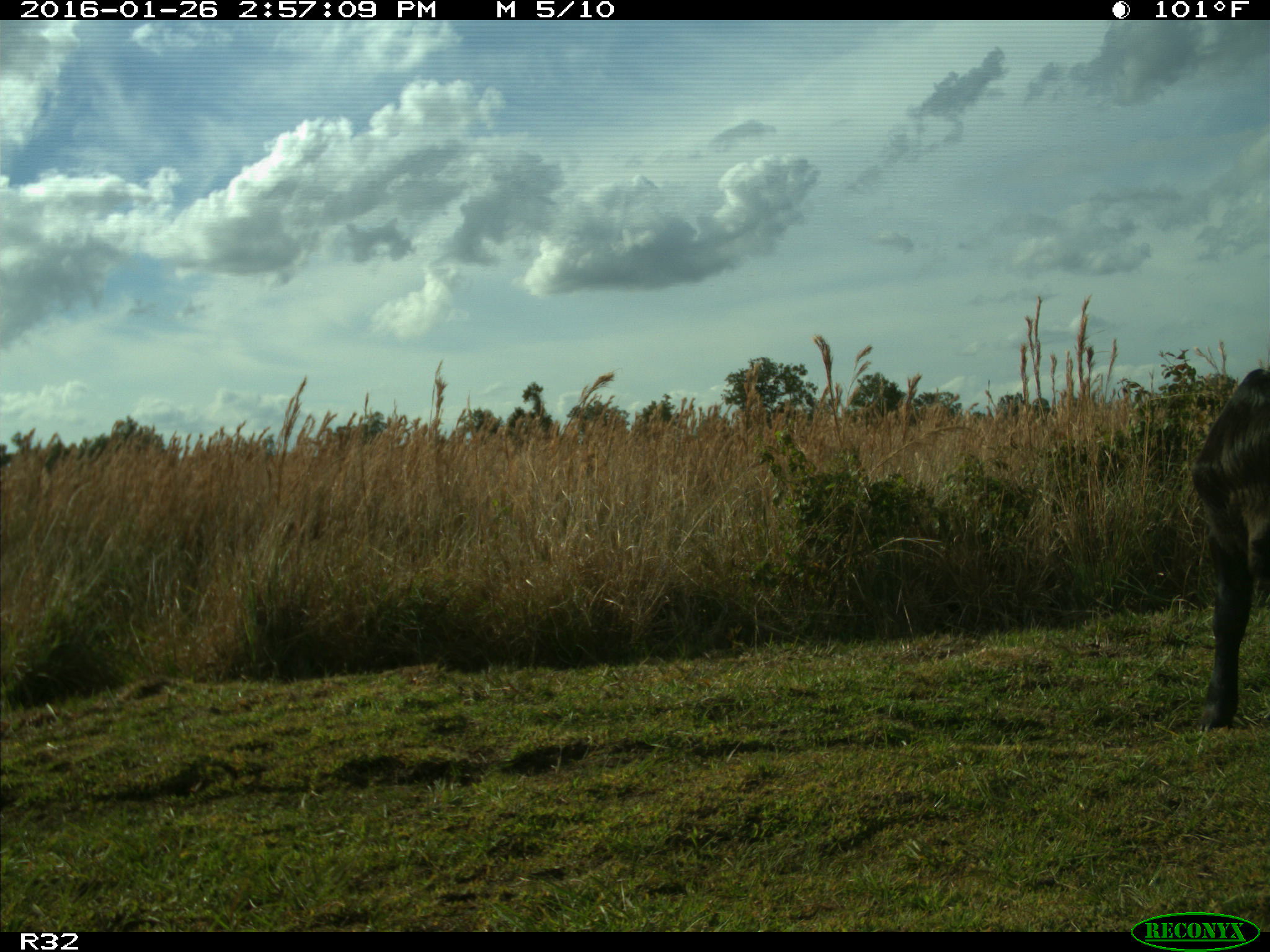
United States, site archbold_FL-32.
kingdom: Animalia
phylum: Chordata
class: Mammalia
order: Artiodactyla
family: Bovidae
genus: Bos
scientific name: Bos taurus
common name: domestic cow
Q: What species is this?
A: Bos taurus (domestic cow).